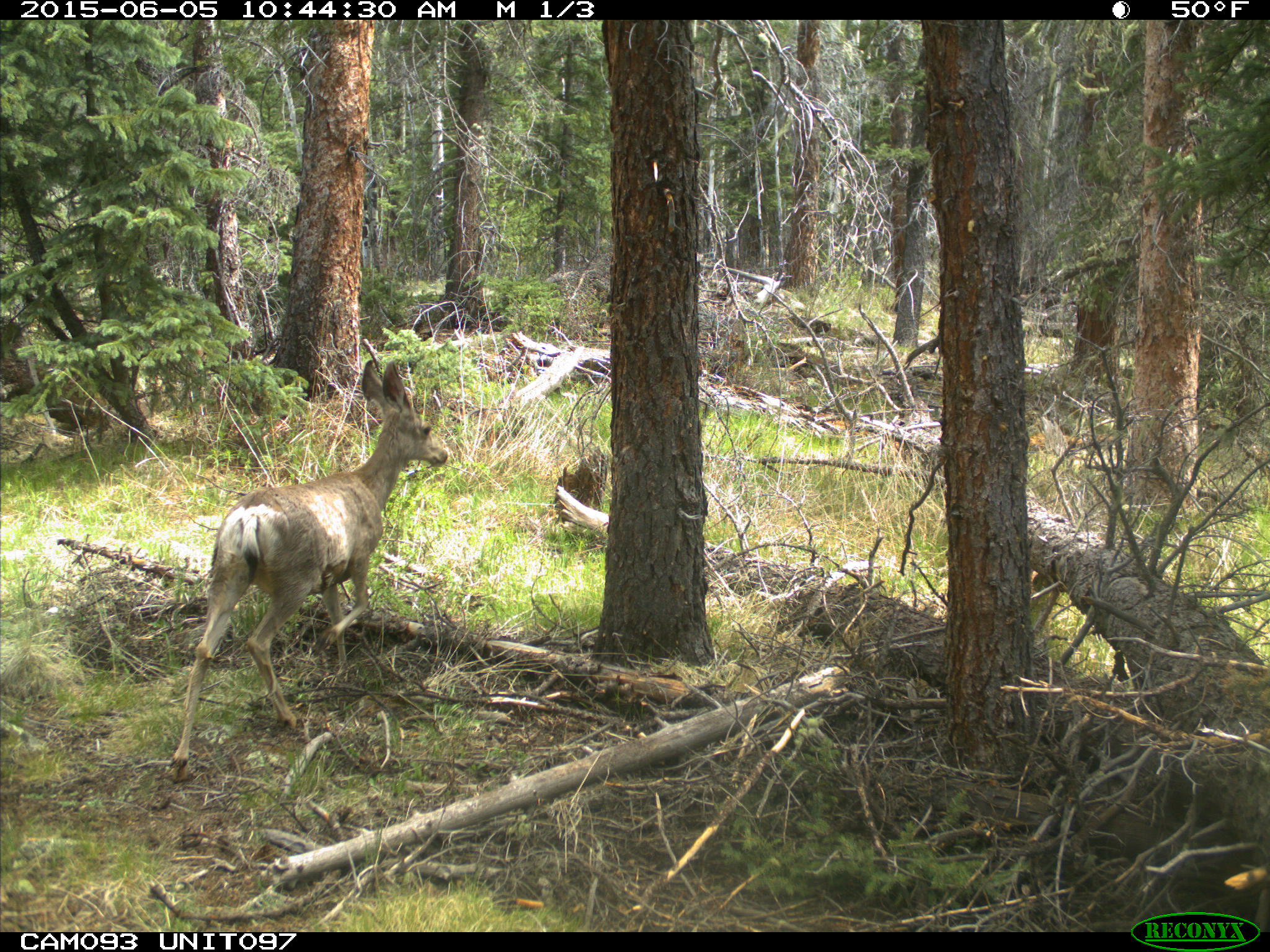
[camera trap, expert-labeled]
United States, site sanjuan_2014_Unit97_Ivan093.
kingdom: Animalia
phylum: Chordata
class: Mammalia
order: Artiodactyla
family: Cervidae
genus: Odocoileus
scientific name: Odocoileus hemionus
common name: mule deer